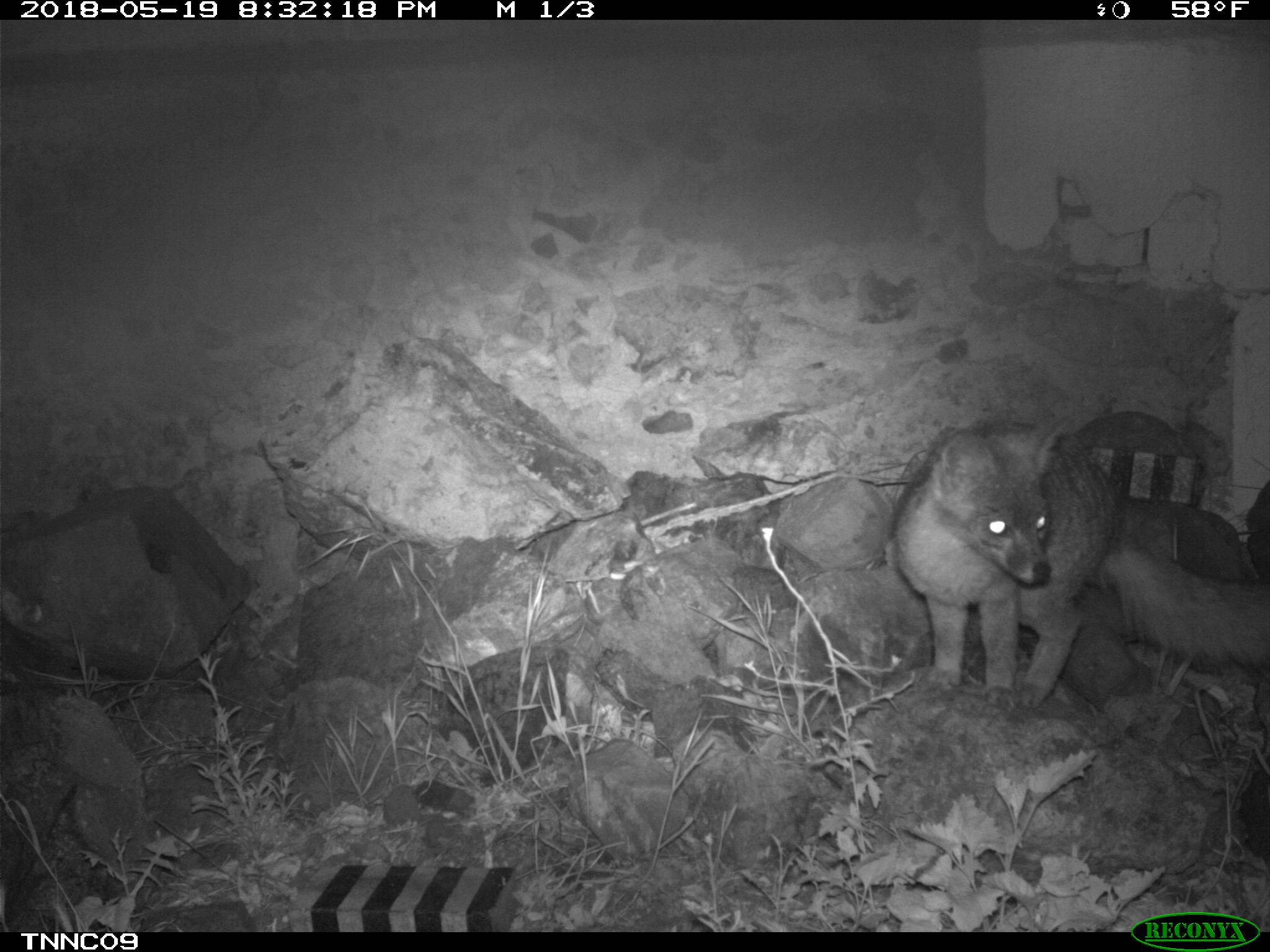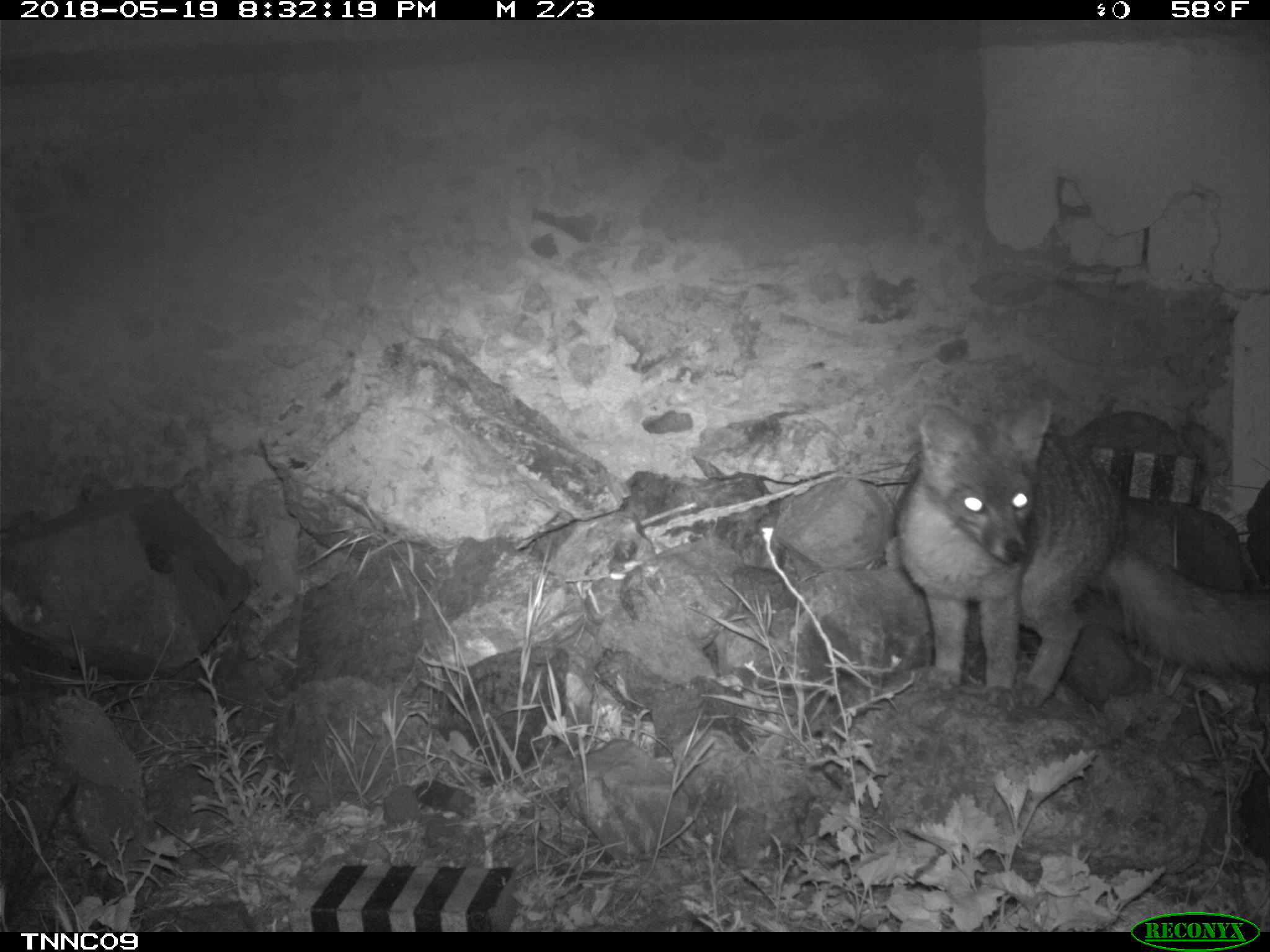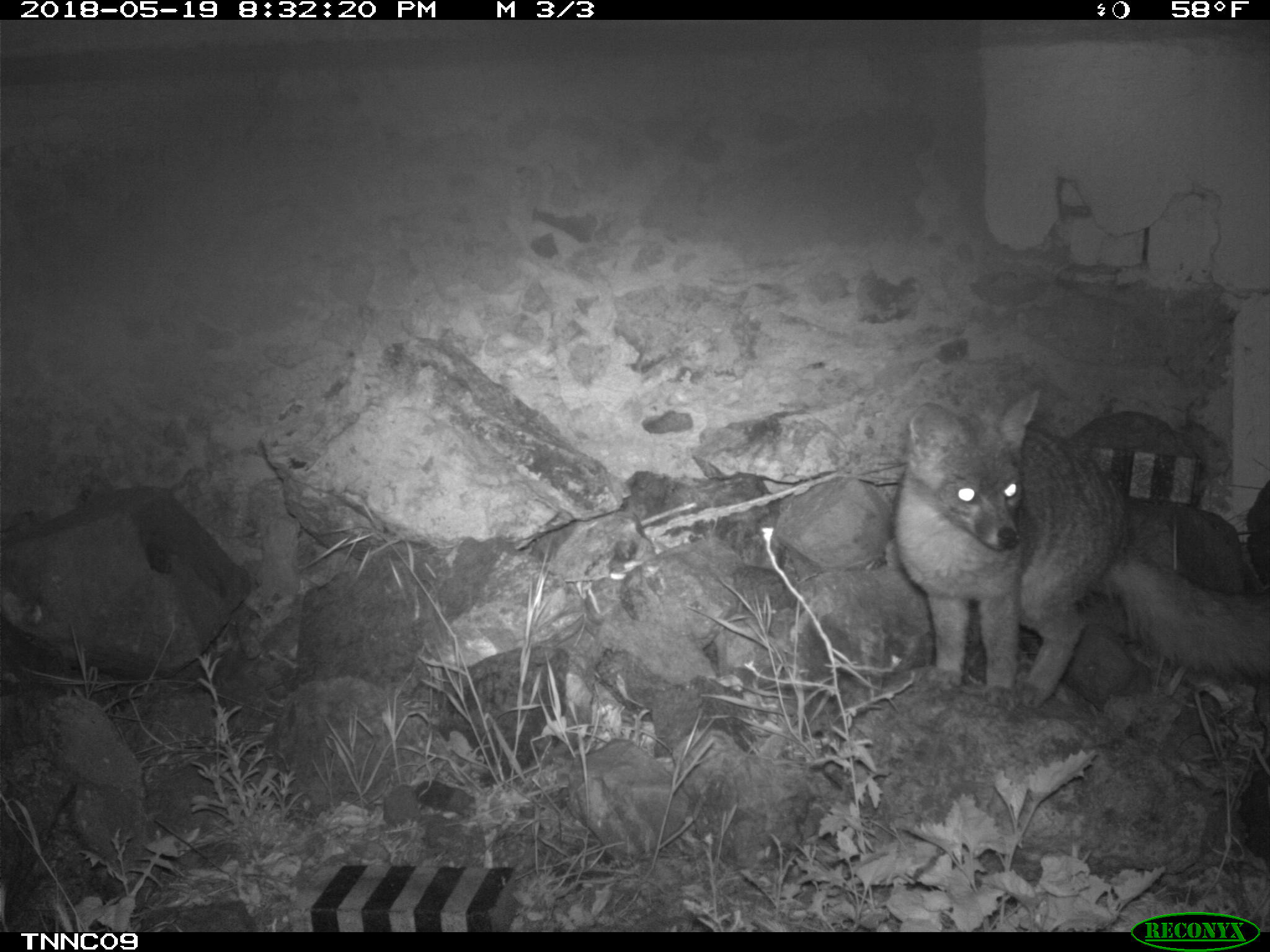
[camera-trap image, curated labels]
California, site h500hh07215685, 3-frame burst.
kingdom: Animalia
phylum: Chordata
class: Mammalia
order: Carnivora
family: Canidae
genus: Urocyon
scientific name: Urocyon littoralis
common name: island fox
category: fox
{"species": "fox (island fox) (Urocyon littoralis)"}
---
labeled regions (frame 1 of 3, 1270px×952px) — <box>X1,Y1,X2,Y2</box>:
fox: <box>891,411,1269,712</box>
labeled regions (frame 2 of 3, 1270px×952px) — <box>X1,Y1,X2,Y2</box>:
fox: <box>895,399,1269,708</box>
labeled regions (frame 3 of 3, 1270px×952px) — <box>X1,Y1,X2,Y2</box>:
fox: <box>890,391,1269,709</box>